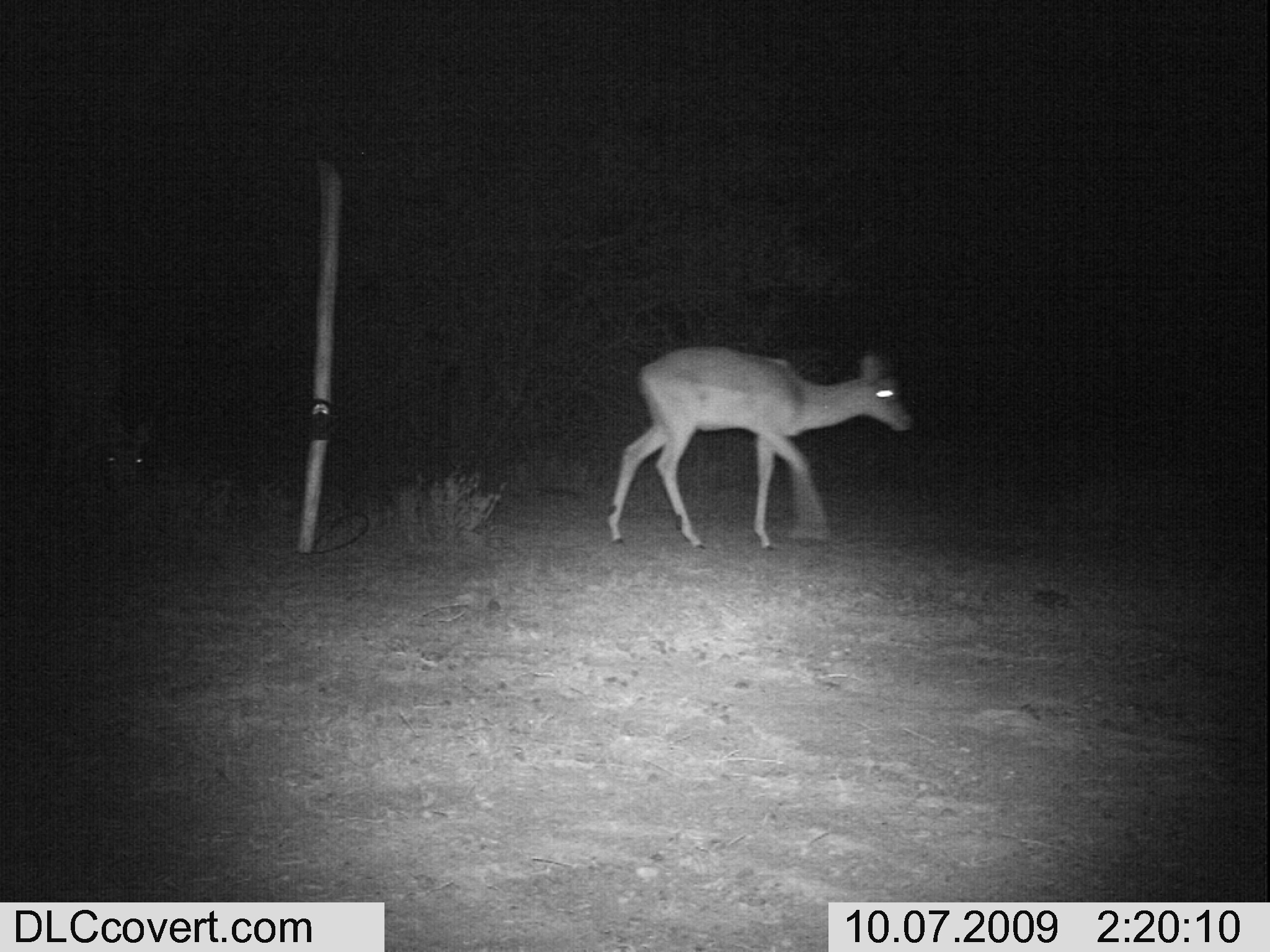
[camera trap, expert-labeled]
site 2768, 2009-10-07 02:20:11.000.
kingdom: Animalia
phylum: Chordata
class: Mammalia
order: Artiodactyla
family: Bovidae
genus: Aepyceros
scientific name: Aepyceros melampus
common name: impala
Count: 2.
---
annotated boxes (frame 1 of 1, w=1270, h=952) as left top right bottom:
aepyceros melampus: 597 340 919 555